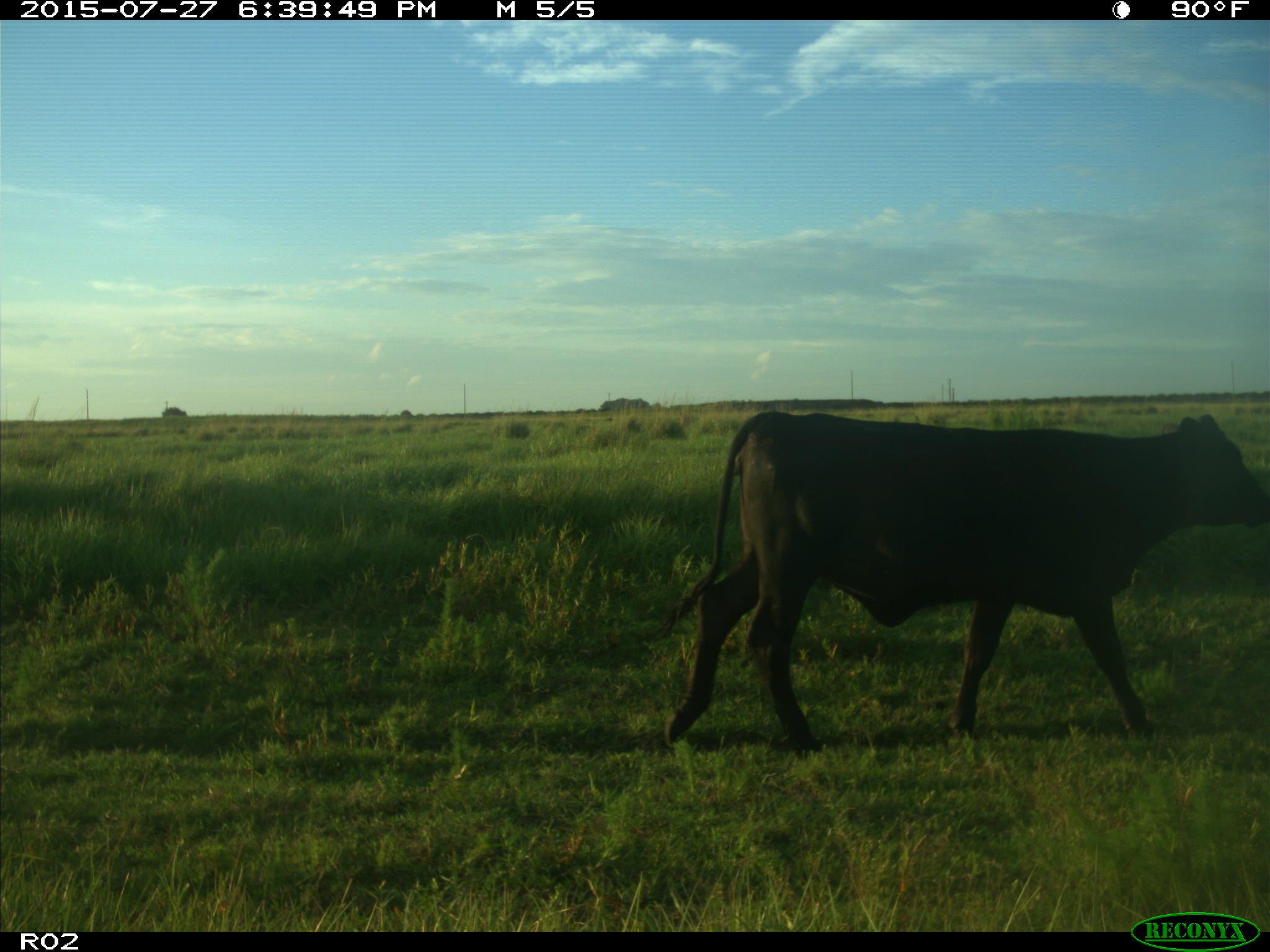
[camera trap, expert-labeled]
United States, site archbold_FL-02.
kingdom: Animalia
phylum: Chordata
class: Mammalia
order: Artiodactyla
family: Bovidae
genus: Bos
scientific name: Bos taurus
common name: domestic cow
Bos taurus (domestic cow).